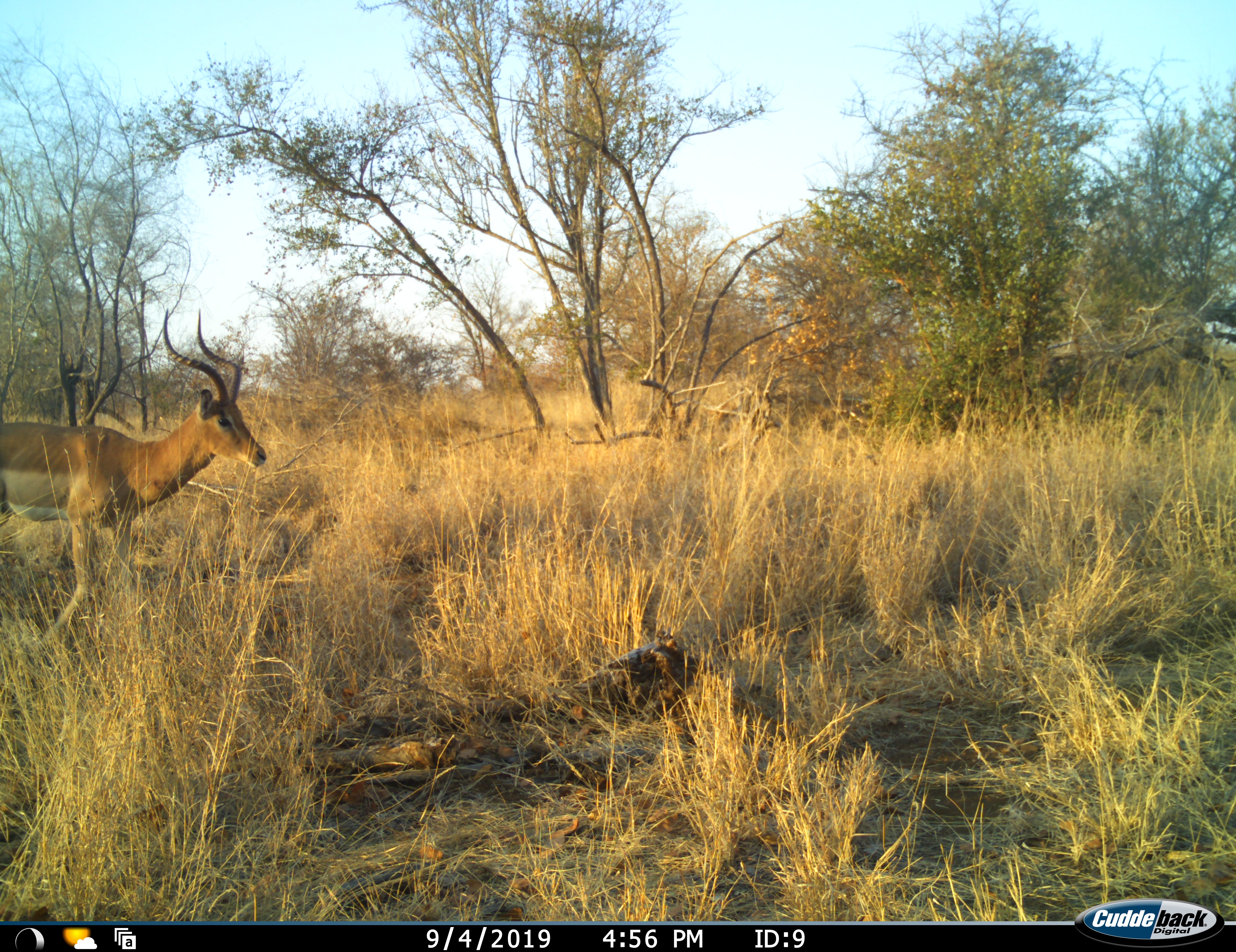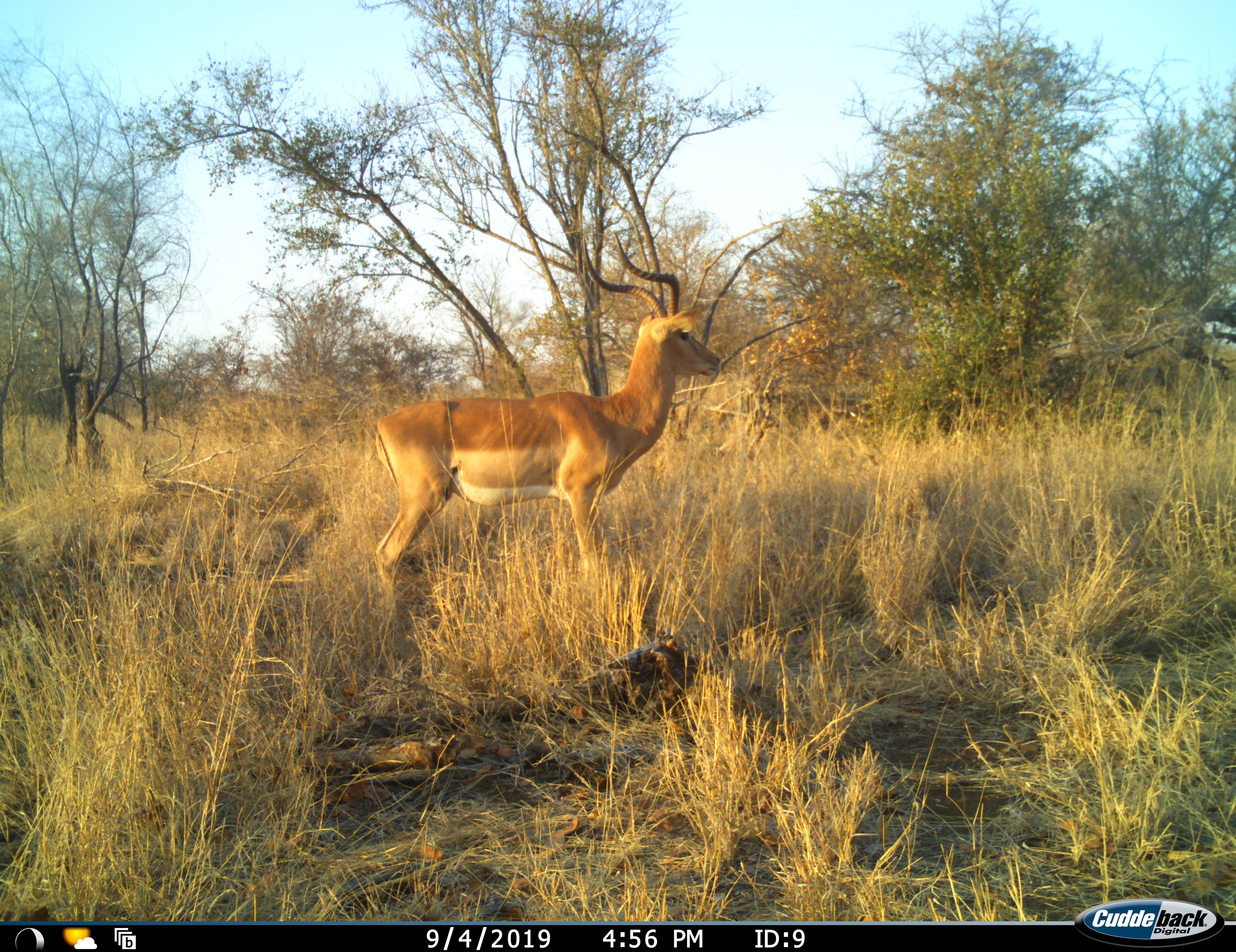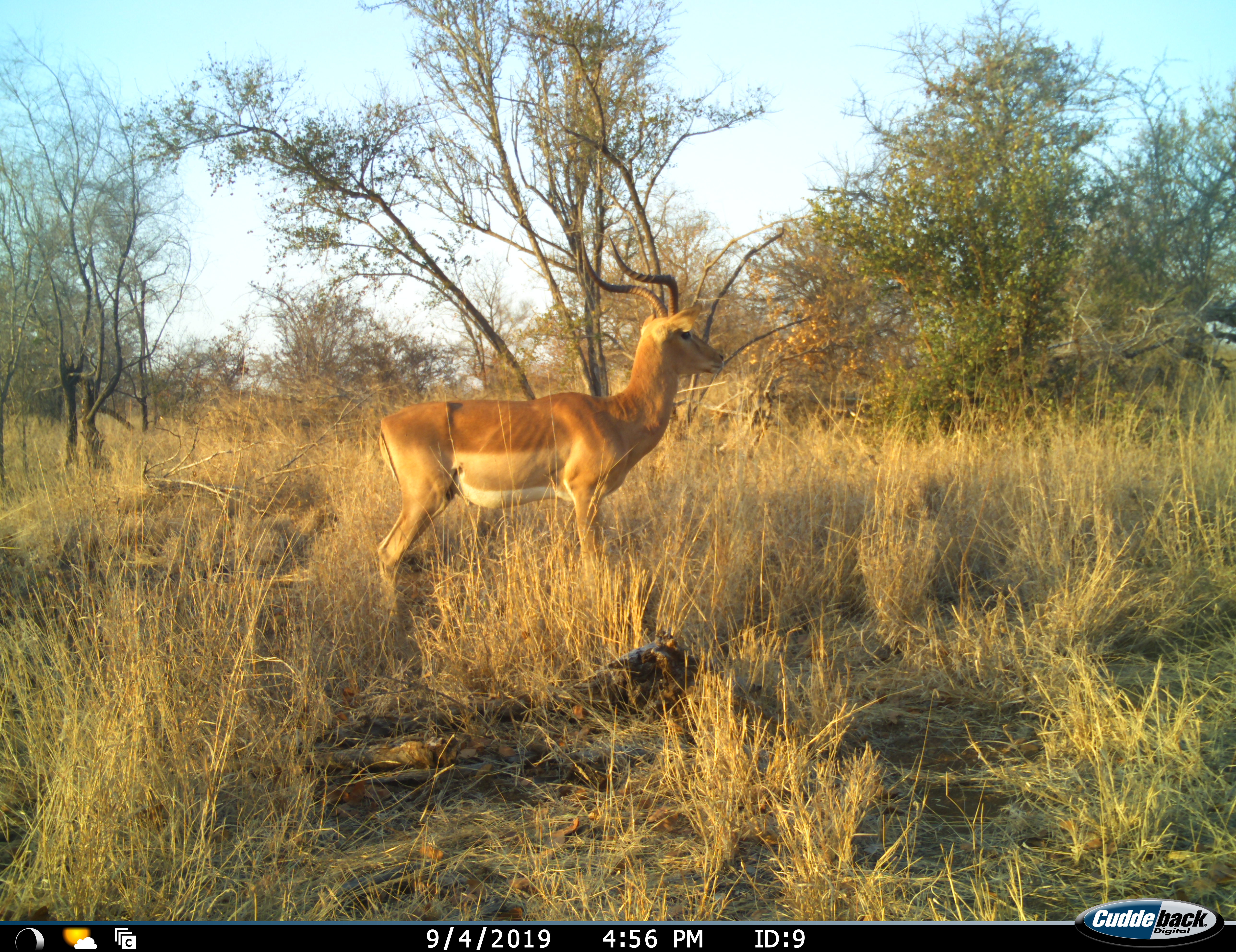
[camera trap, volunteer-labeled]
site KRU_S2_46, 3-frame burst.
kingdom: Animalia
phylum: Chordata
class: Mammalia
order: Artiodactyla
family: Bovidae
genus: Aepyceros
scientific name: Aepyceros melampus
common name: impala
Impala (Aepyceros melampus), count 1. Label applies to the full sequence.